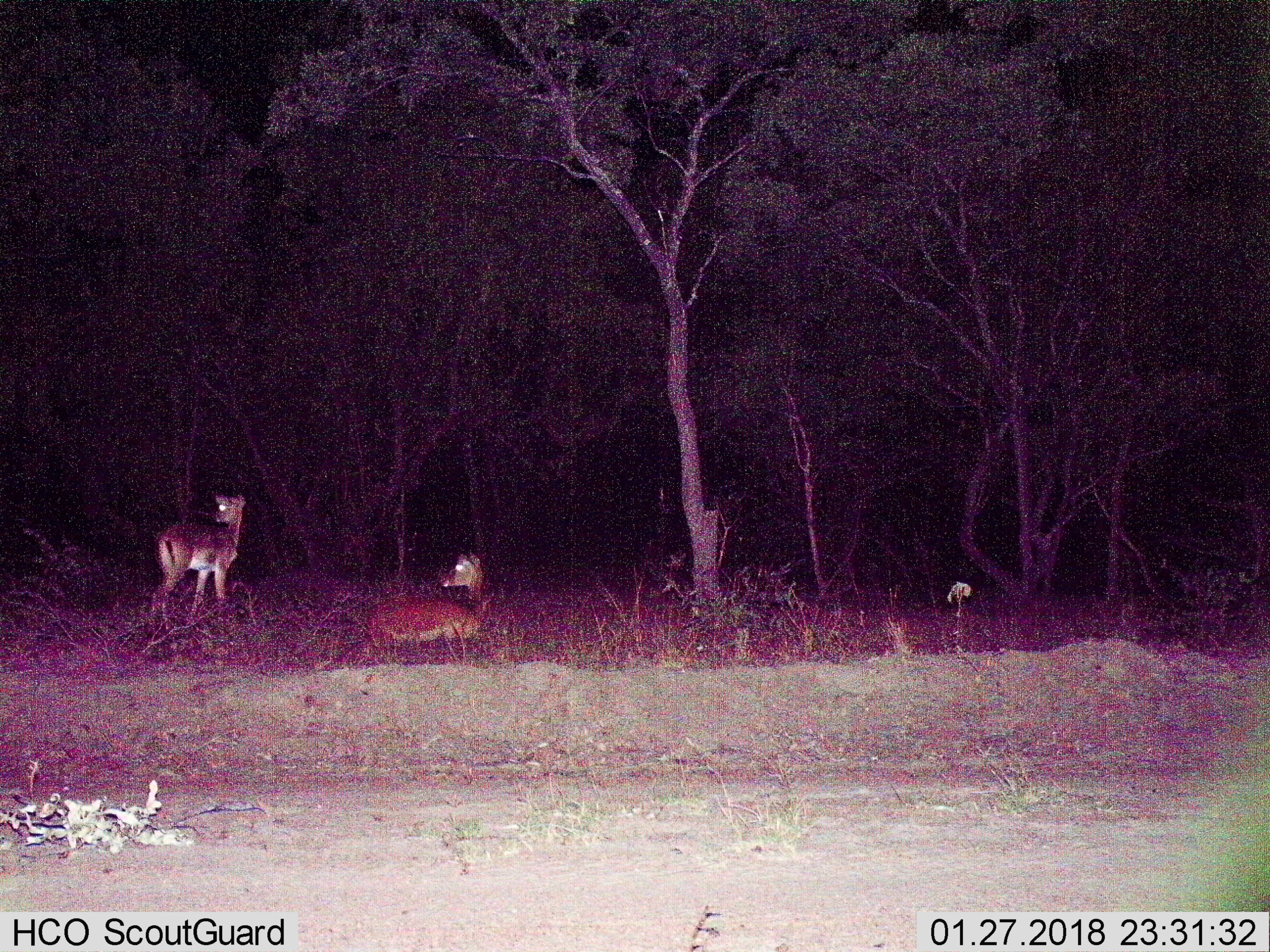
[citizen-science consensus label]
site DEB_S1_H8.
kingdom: Animalia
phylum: Chordata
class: Mammalia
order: Artiodactyla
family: Bovidae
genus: Aepyceros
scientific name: Aepyceros melampus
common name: impala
Impala (Aepyceros melampus), count 2. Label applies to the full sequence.